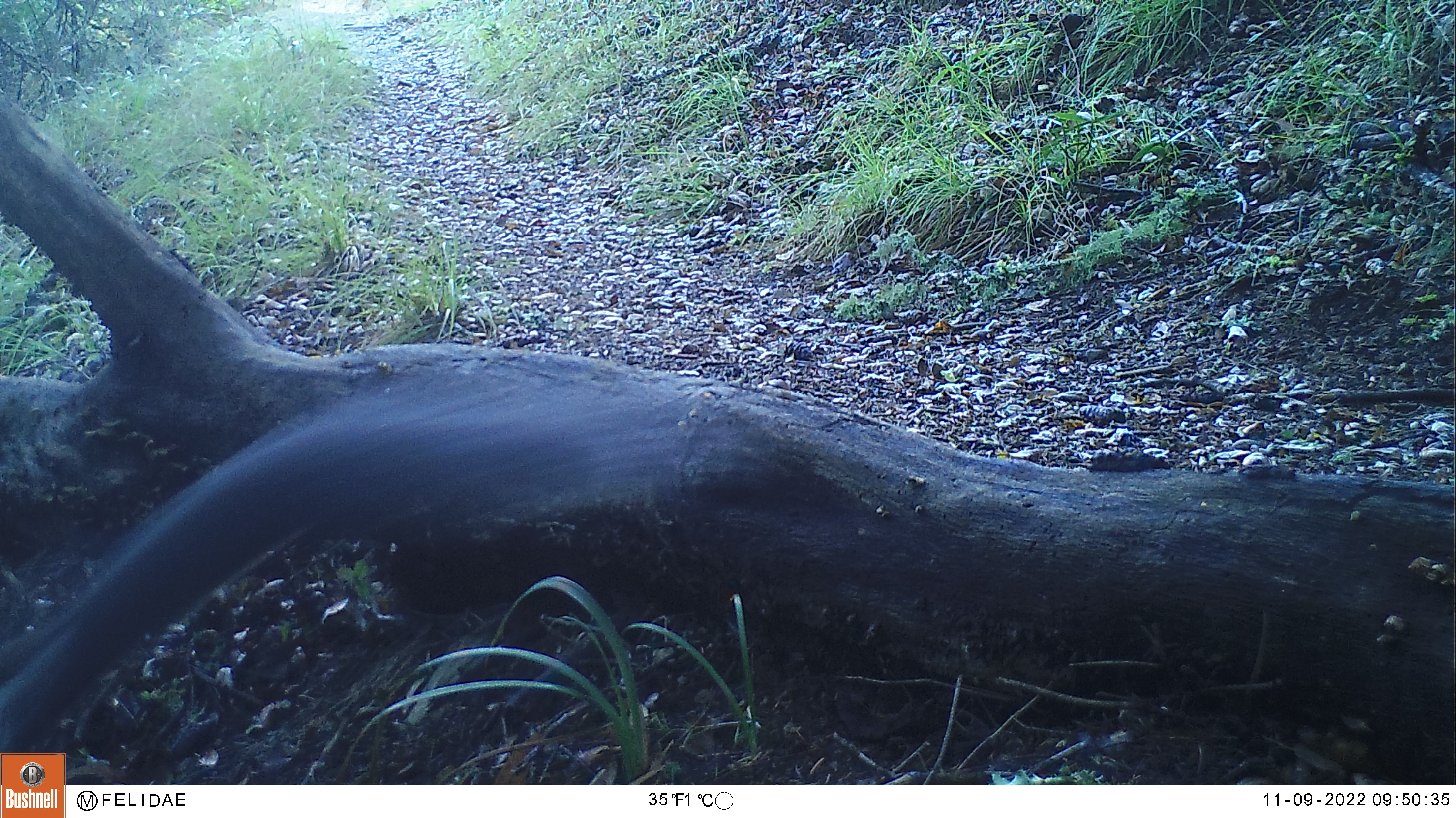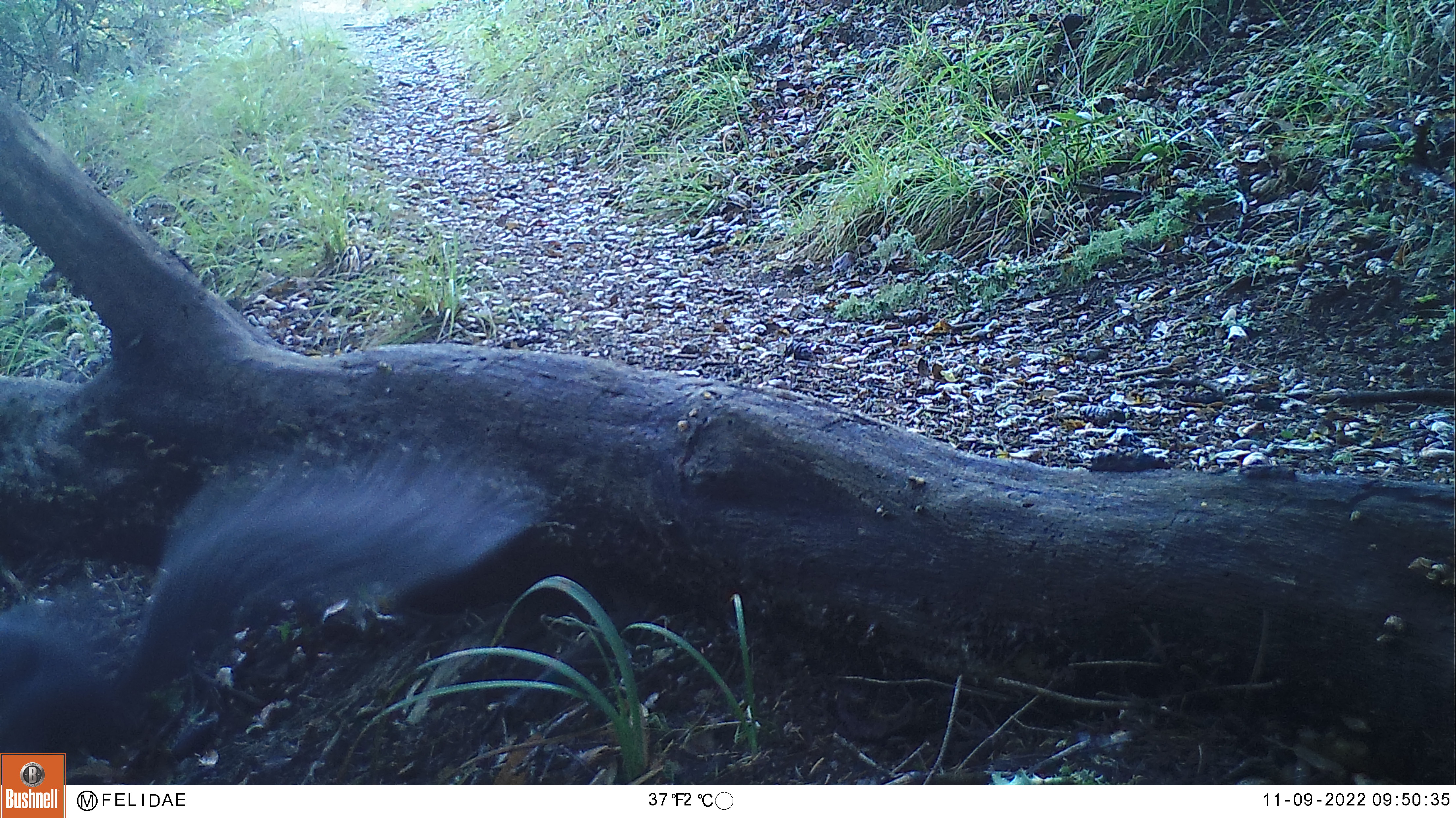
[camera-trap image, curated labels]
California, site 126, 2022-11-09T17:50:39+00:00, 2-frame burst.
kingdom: Animalia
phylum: Chordata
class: Mammalia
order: Rodentia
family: Sciuridae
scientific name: Sciuridae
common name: squirrel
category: unknown squirrel